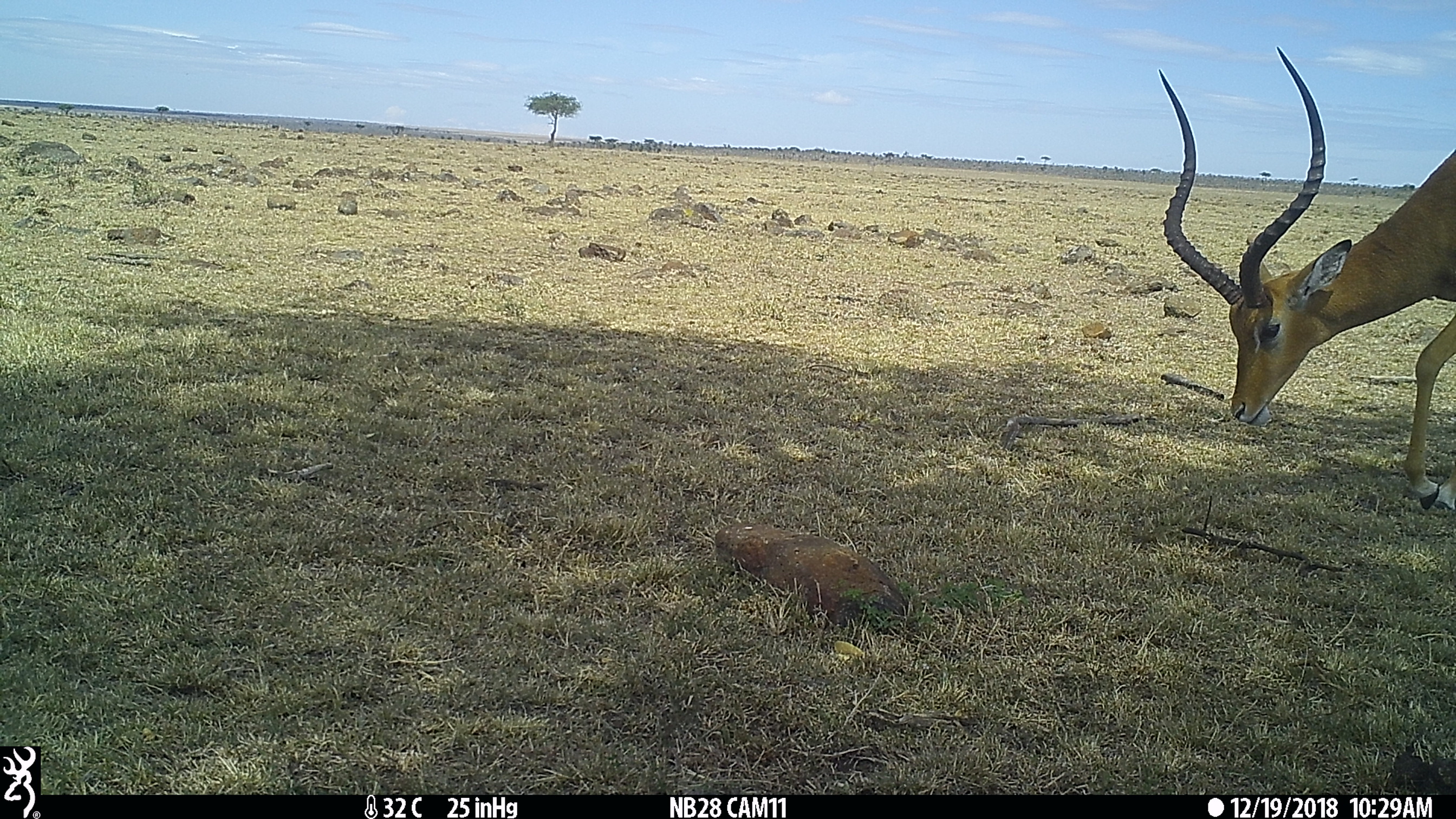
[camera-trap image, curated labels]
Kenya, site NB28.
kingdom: Animalia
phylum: Chordata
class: Mammalia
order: Artiodactyla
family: Bovidae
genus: Aepyceros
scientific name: Aepyceros melampus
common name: impala